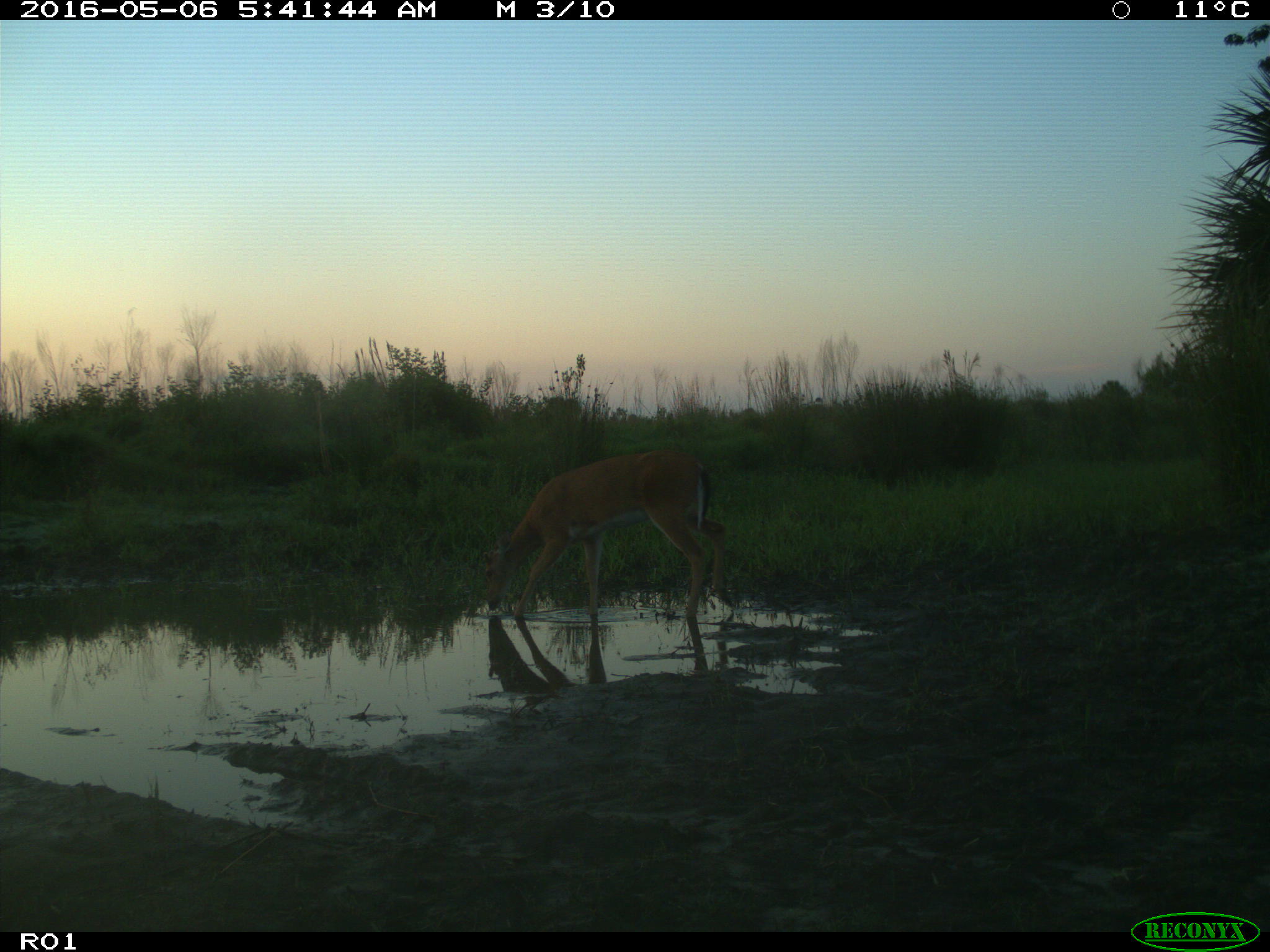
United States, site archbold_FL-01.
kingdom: Animalia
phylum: Chordata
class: Mammalia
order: Artiodactyla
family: Cervidae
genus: Odocoileus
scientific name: Odocoileus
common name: deer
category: unidentified deer